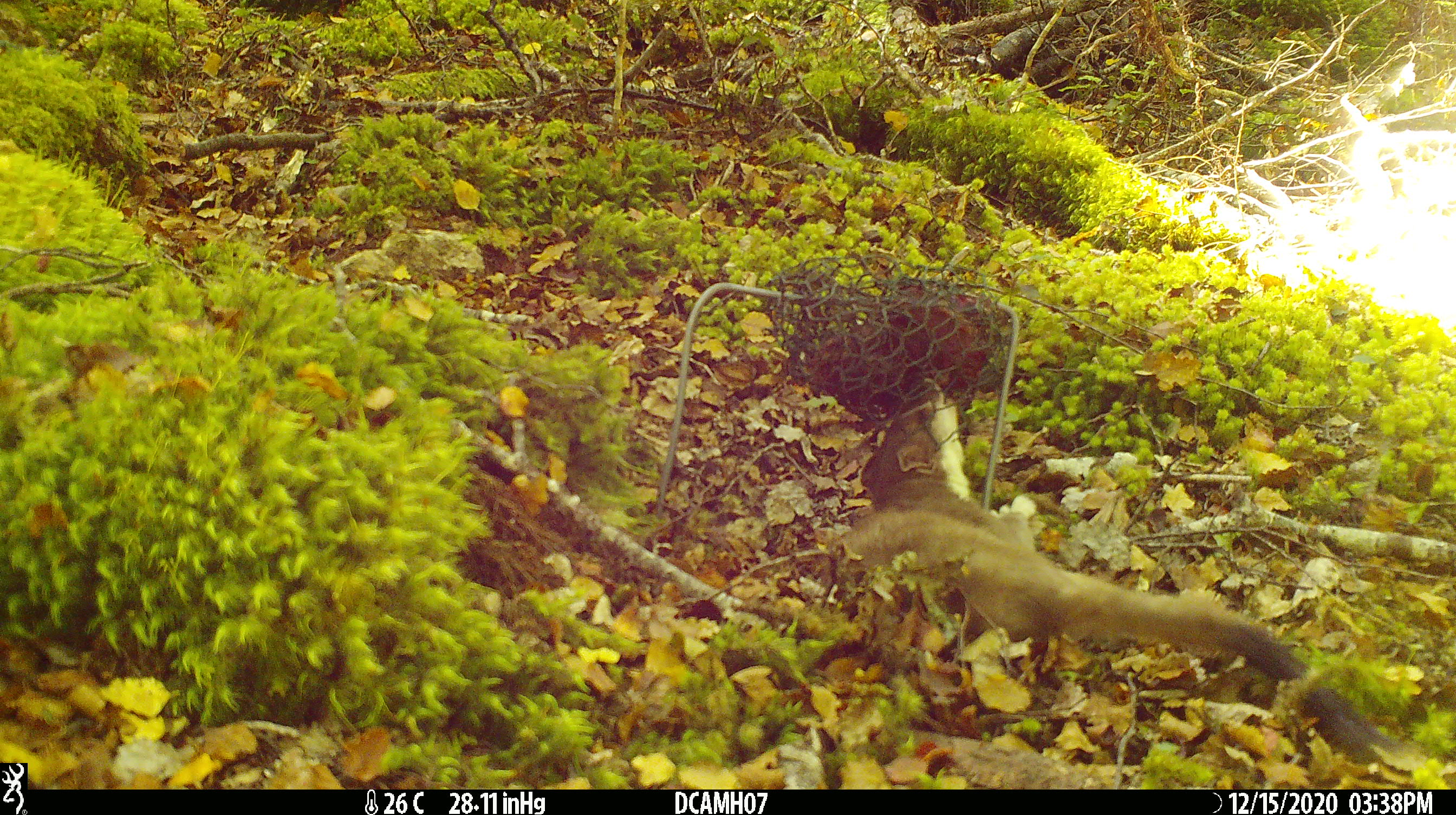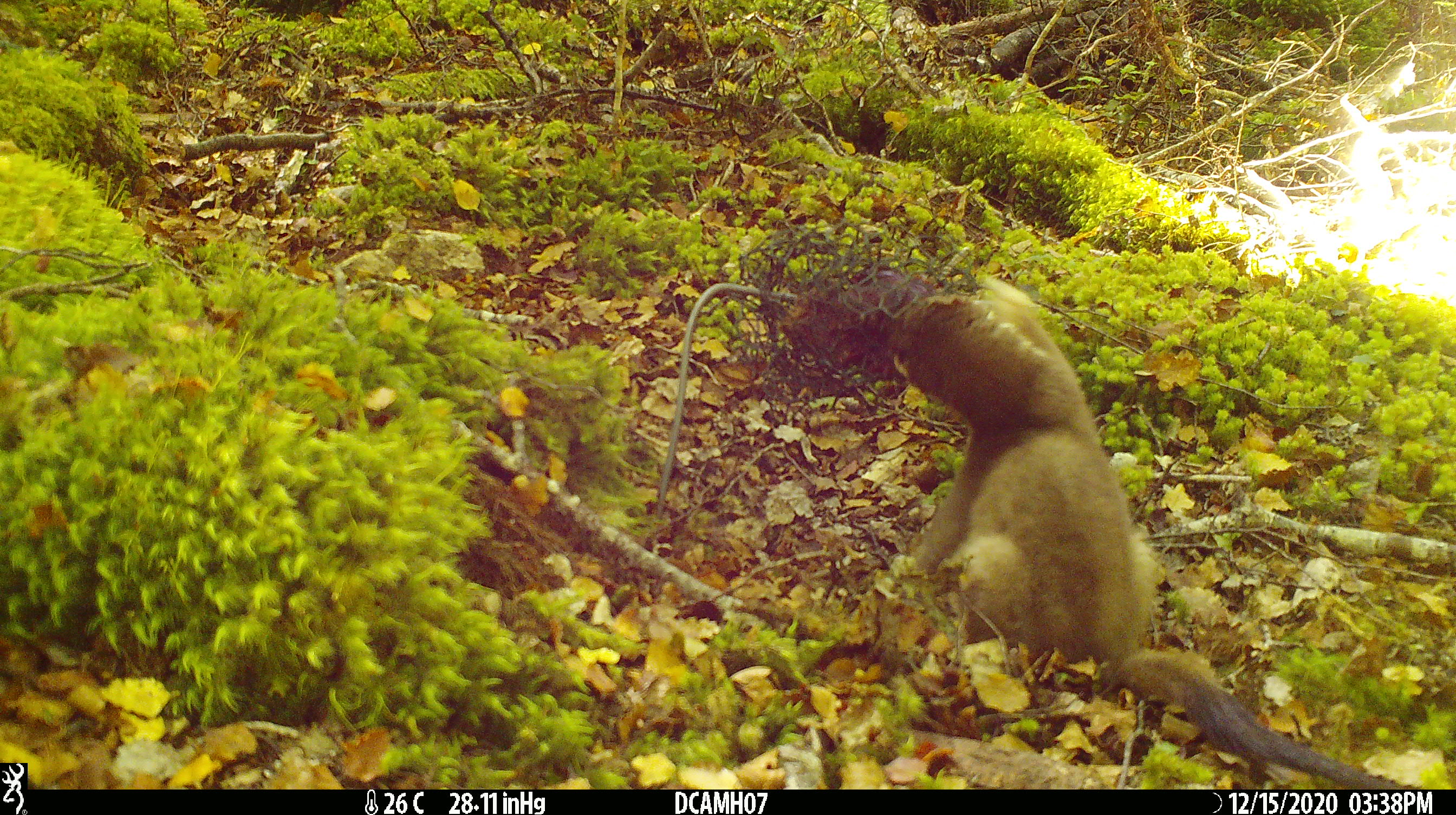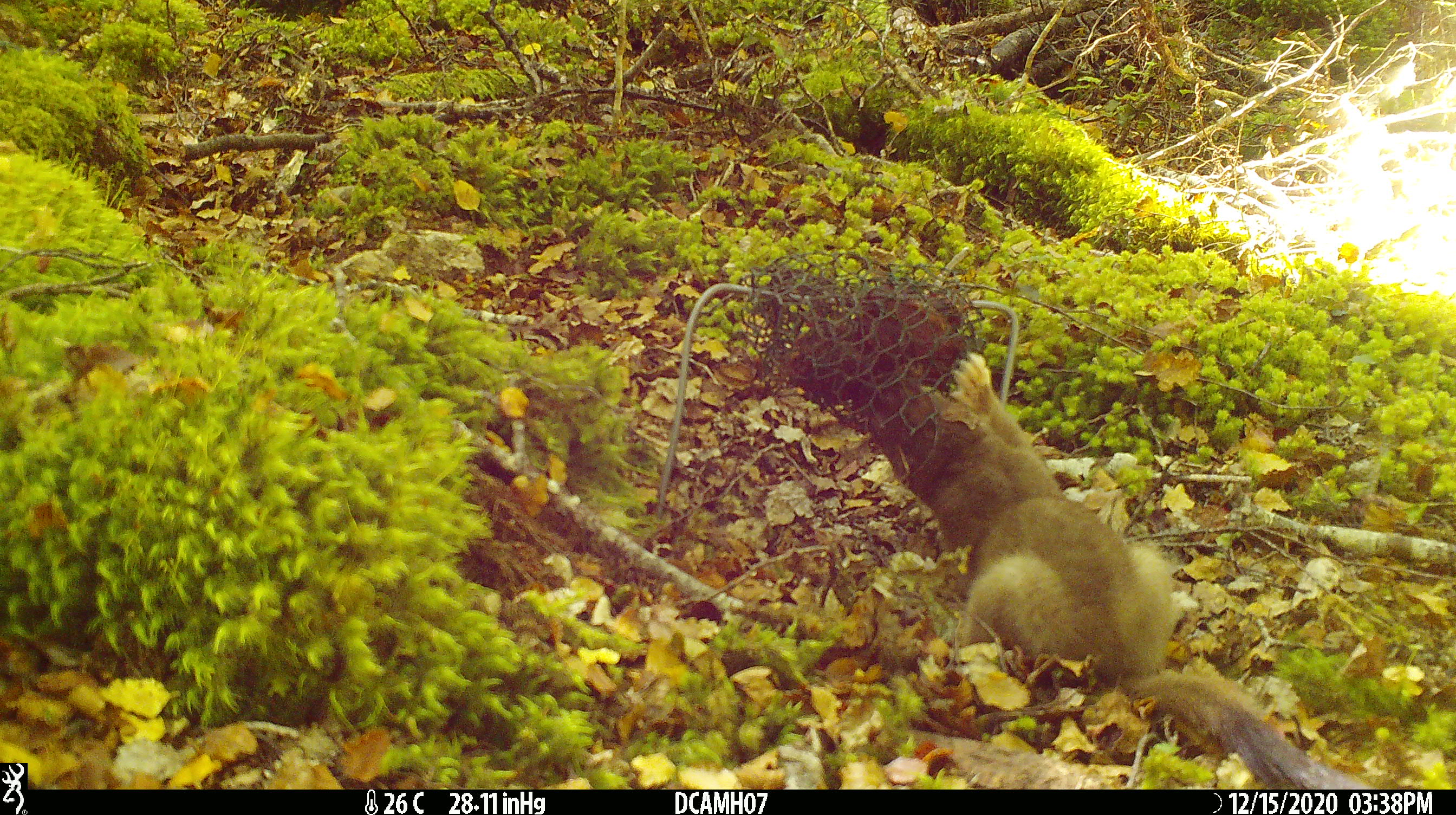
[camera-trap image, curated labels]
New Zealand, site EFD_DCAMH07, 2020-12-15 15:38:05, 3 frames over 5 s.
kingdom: Animalia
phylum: Chordata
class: Mammalia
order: Carnivora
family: Mustelidae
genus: Mustela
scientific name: Mustela erminea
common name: stoat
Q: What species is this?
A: Stoat (Mustela erminea).